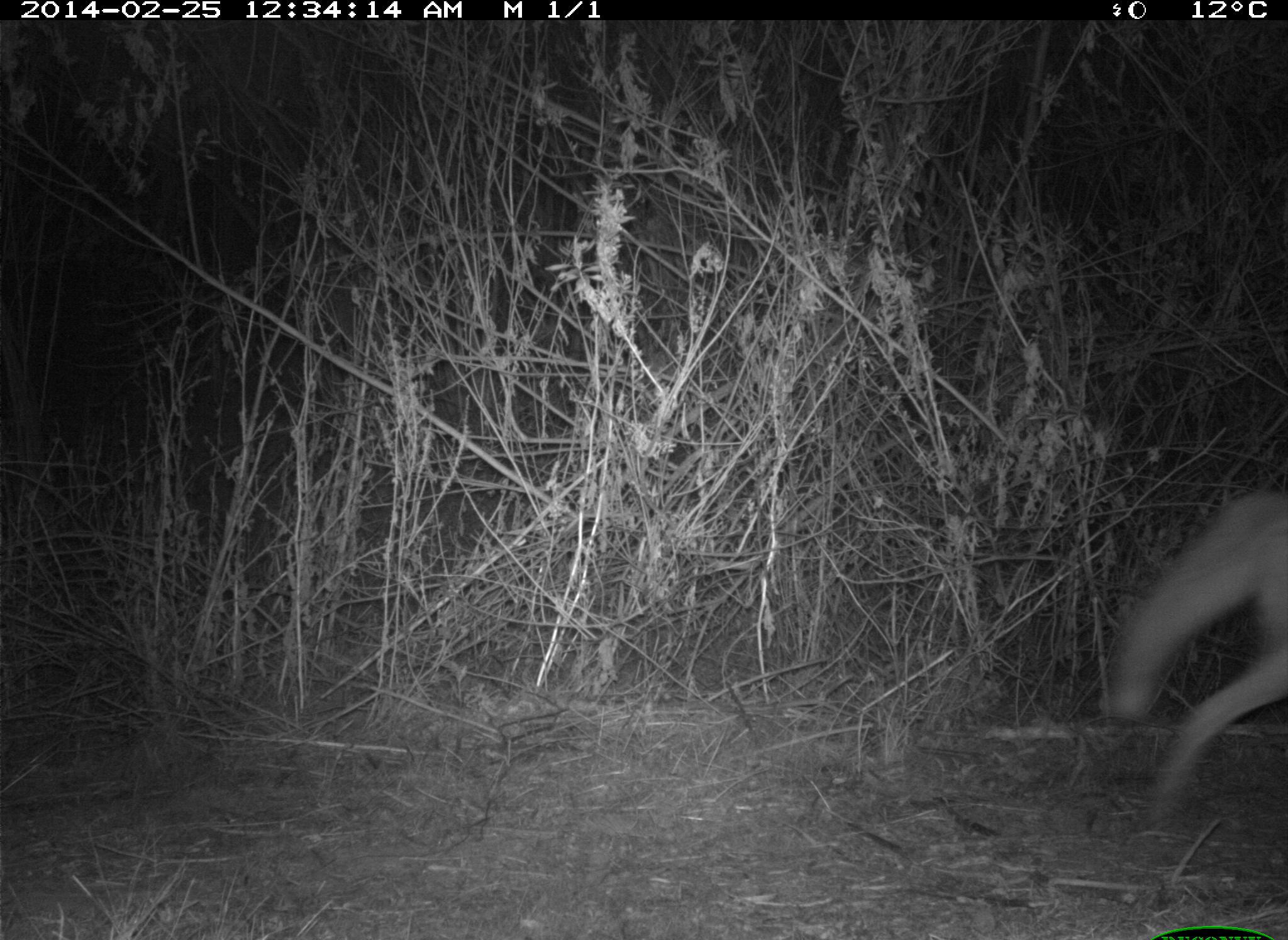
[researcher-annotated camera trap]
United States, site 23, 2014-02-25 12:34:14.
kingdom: Animalia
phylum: Chordata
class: Mammalia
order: Carnivora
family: Canidae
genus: Canis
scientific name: Canis latrans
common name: coyote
Coyote (Canis latrans).